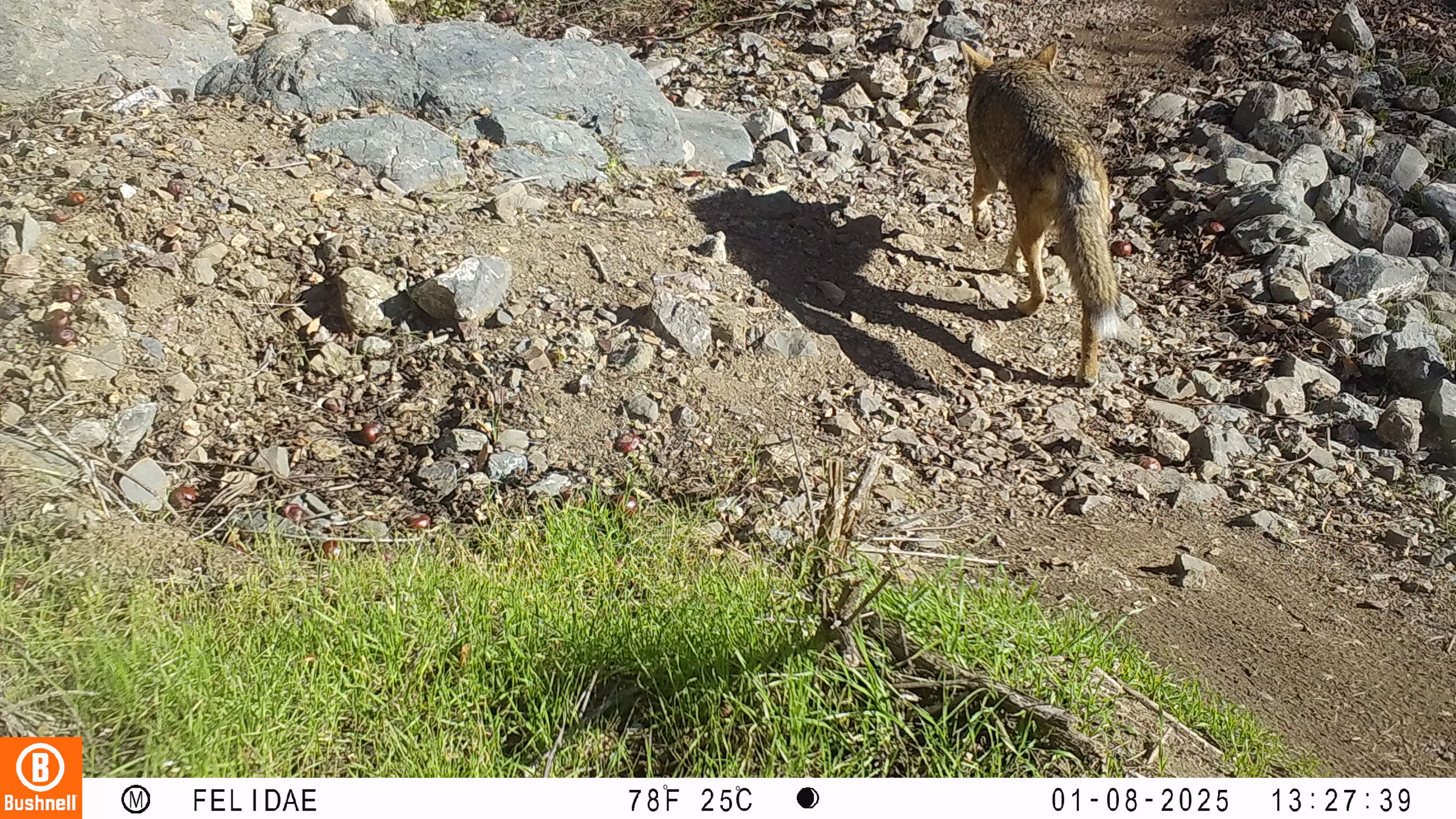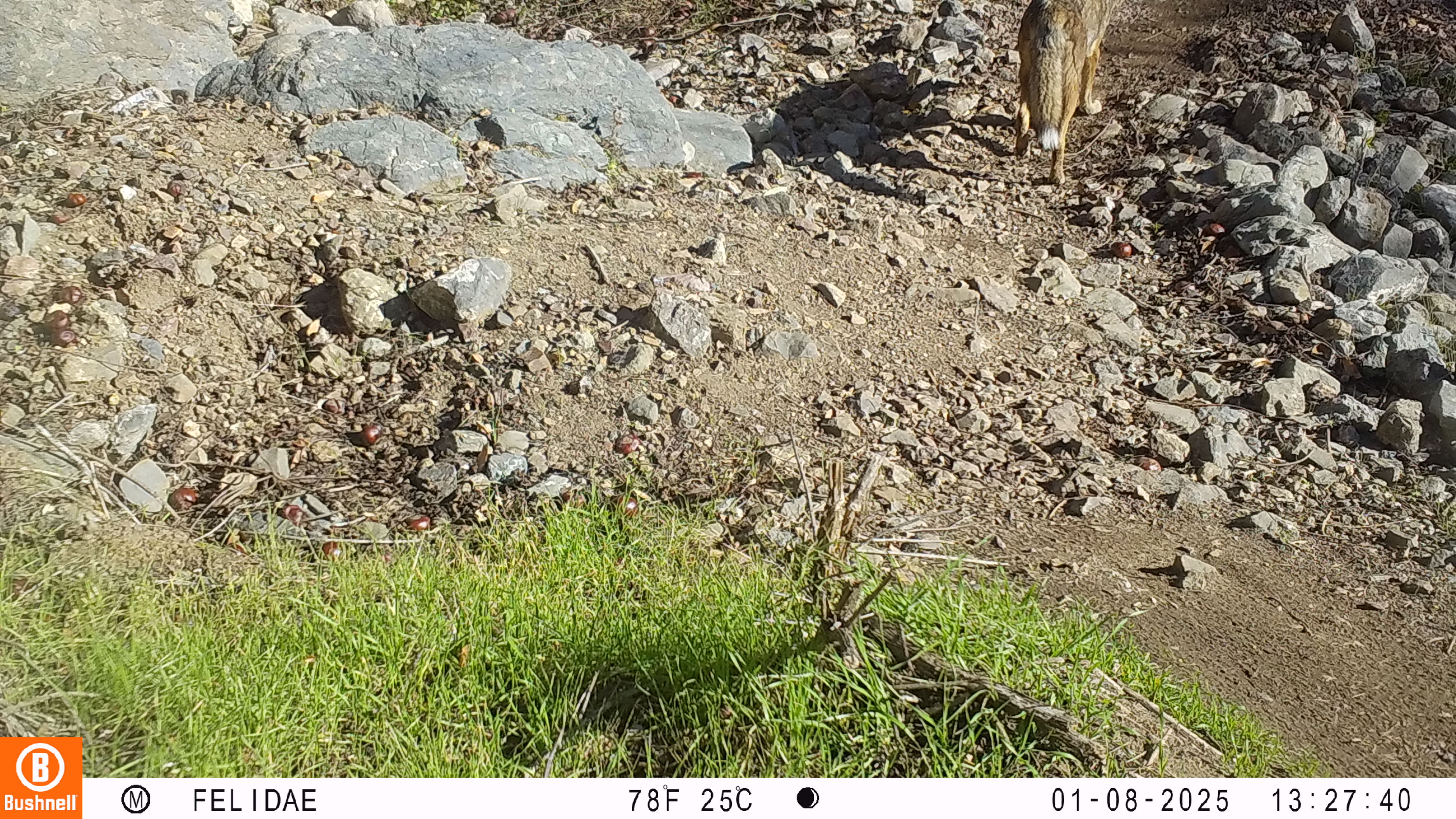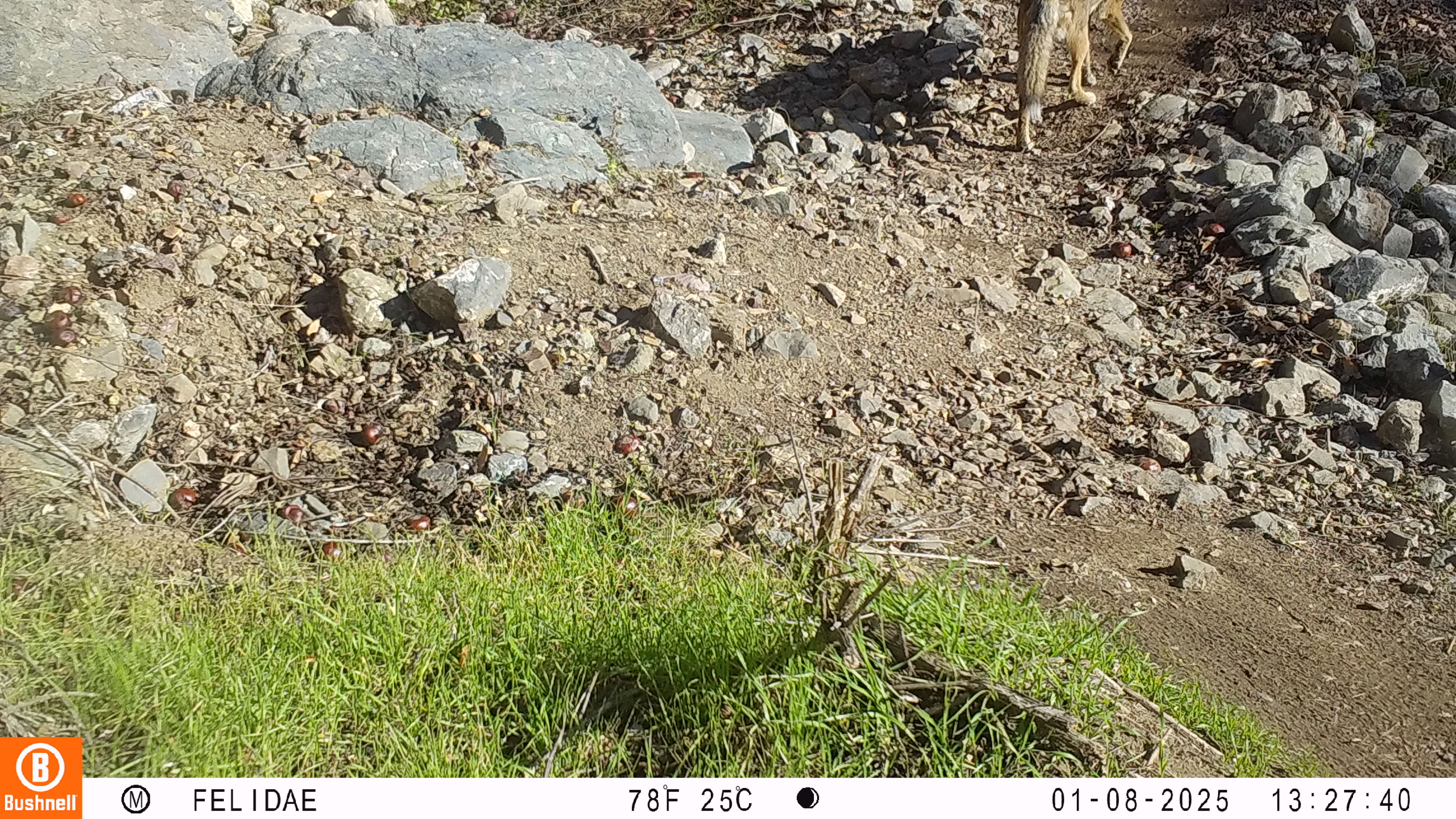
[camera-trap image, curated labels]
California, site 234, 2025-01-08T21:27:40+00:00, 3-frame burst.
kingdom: Animalia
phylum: Chordata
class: Mammalia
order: Carnivora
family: Canidae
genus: Canis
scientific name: Canis latrans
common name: coyote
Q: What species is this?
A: Coyote (Canis latrans).